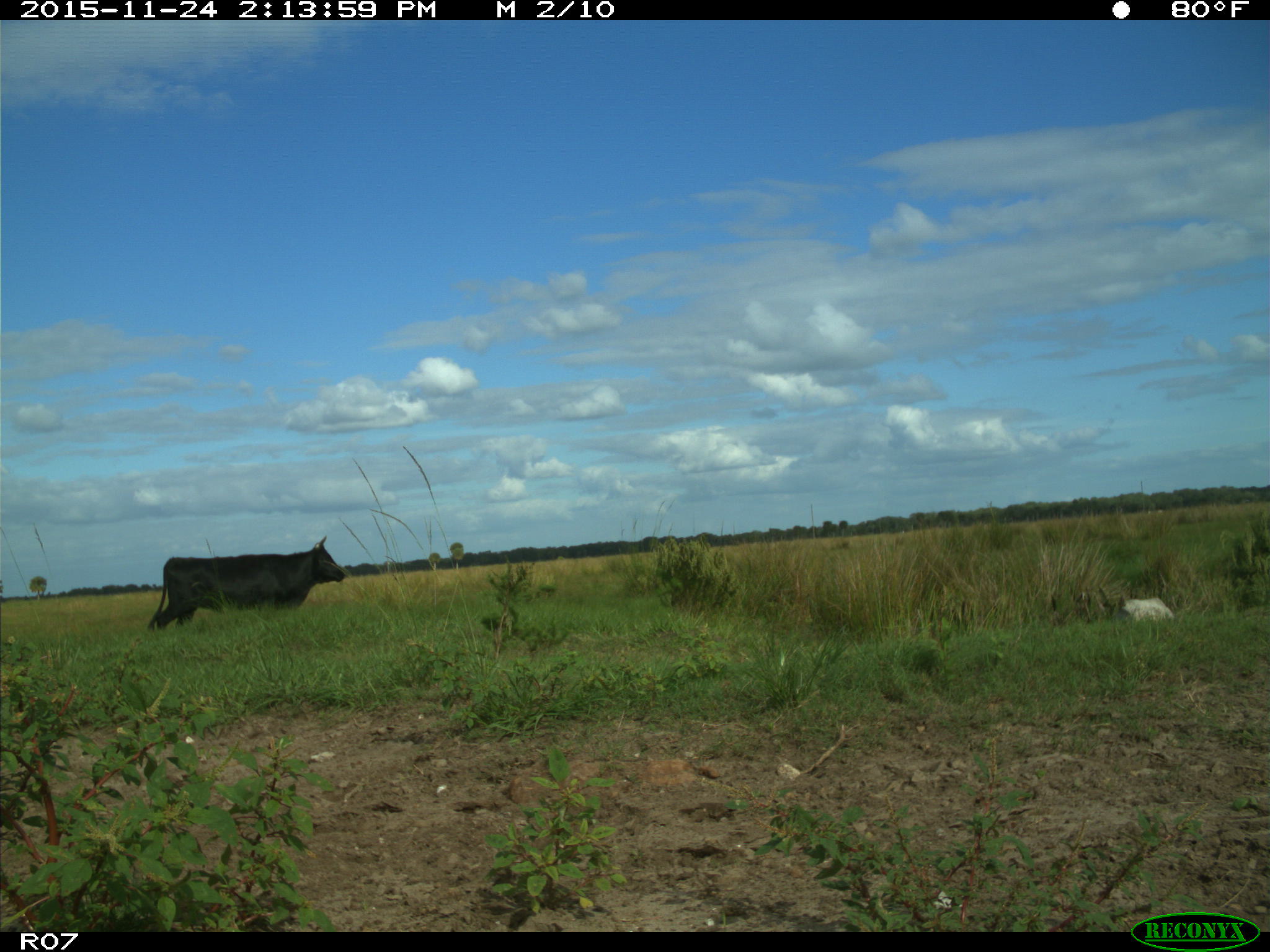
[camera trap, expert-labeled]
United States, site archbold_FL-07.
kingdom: Animalia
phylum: Chordata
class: Mammalia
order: Artiodactyla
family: Bovidae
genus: Bos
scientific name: Bos taurus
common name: domestic cow